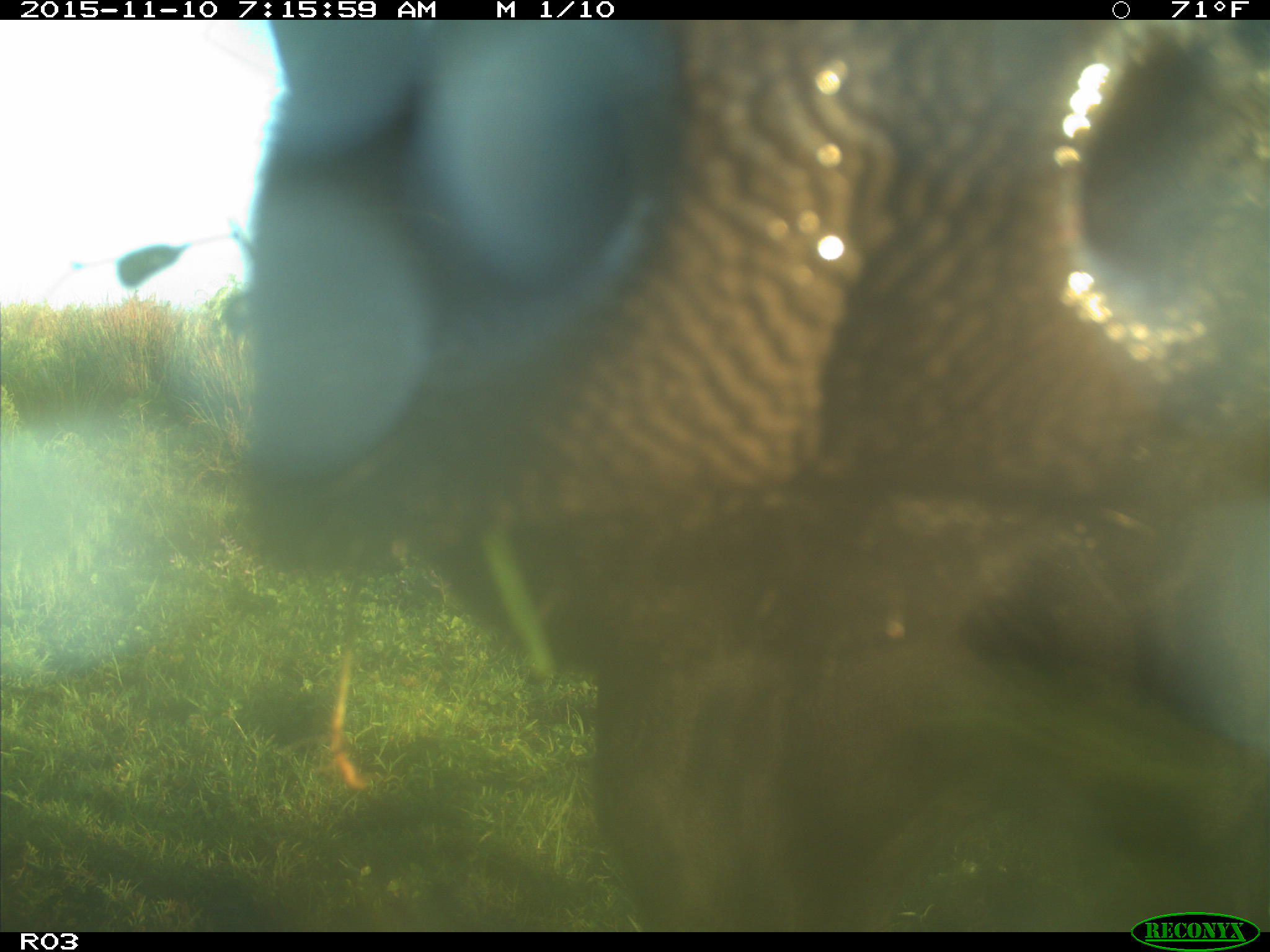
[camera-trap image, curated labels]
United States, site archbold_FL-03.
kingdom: Animalia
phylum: Chordata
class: Mammalia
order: Artiodactyla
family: Bovidae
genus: Bos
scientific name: Bos taurus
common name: domestic cow